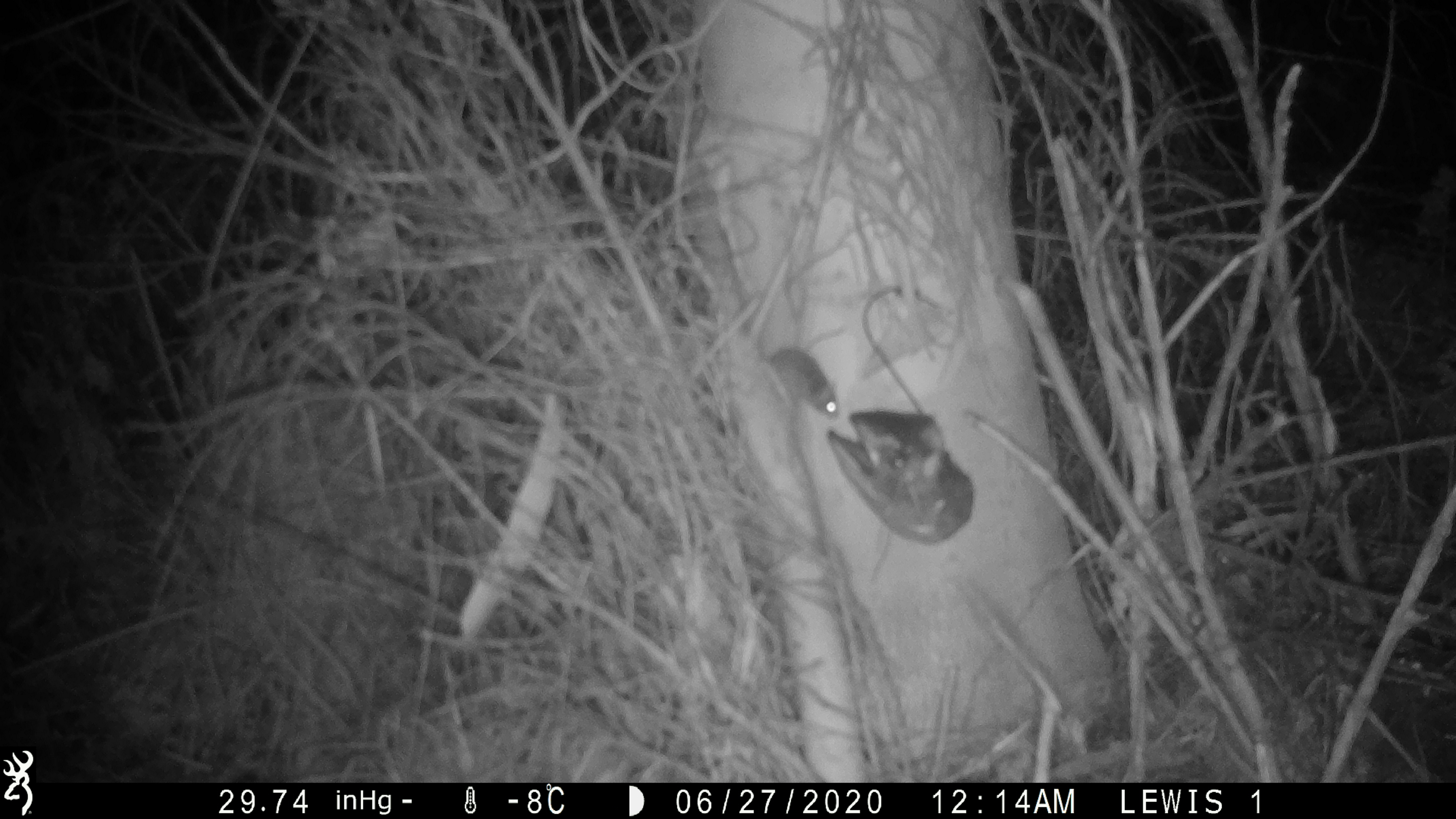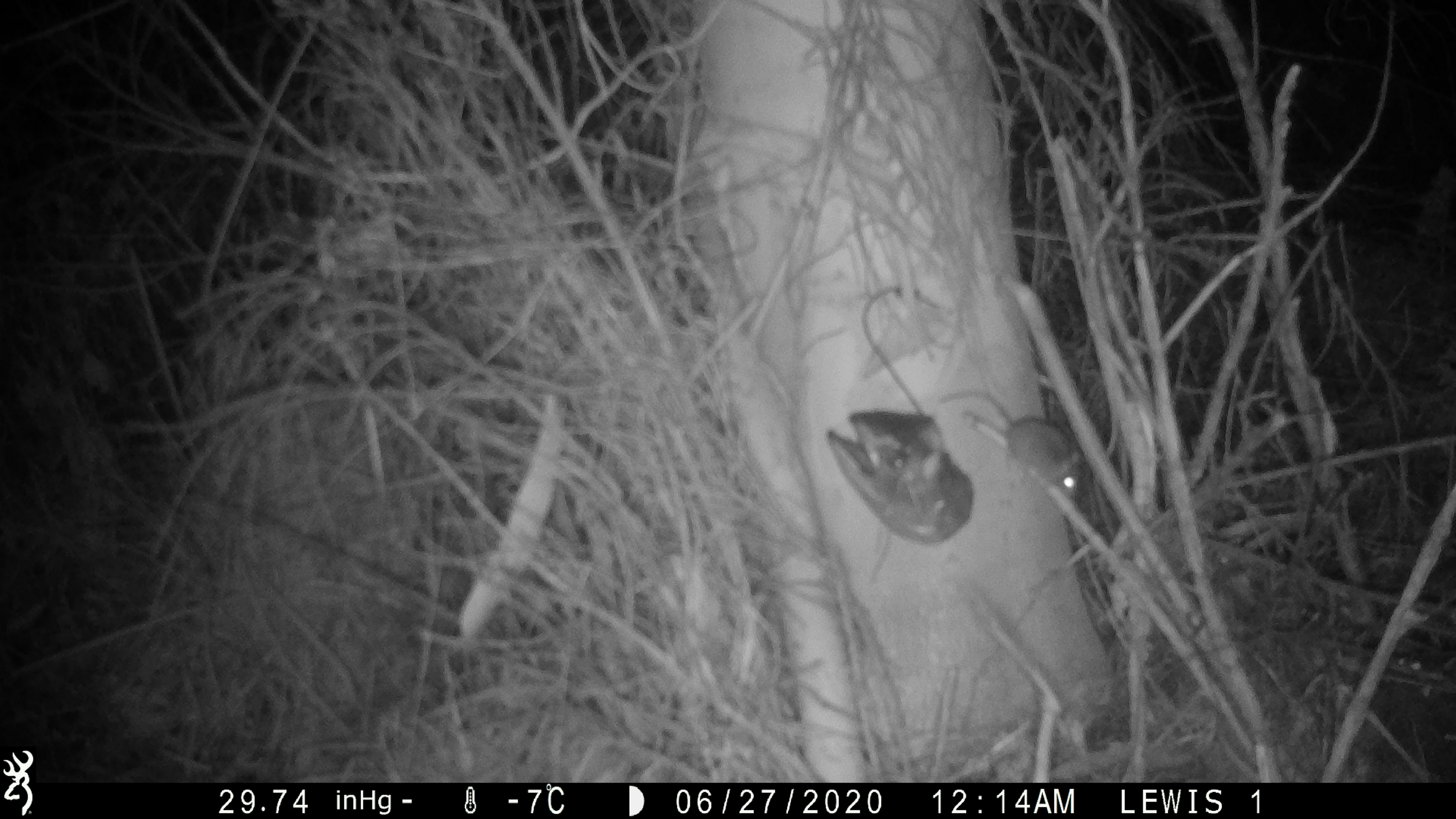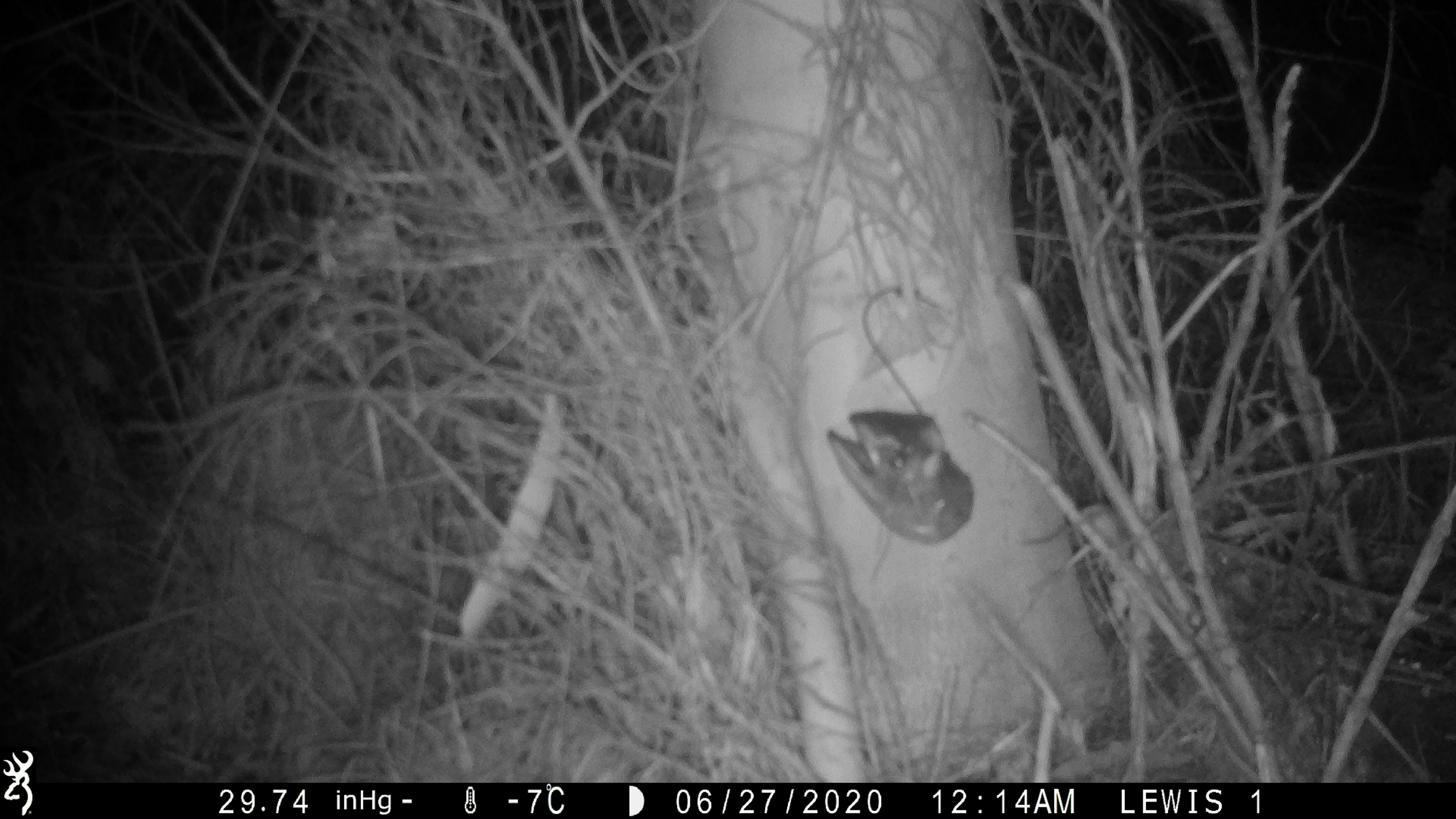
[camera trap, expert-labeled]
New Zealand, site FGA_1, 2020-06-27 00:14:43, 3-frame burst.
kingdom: Animalia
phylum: Chordata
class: Mammalia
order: Rodentia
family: Muridae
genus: Mus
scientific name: Mus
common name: mouse